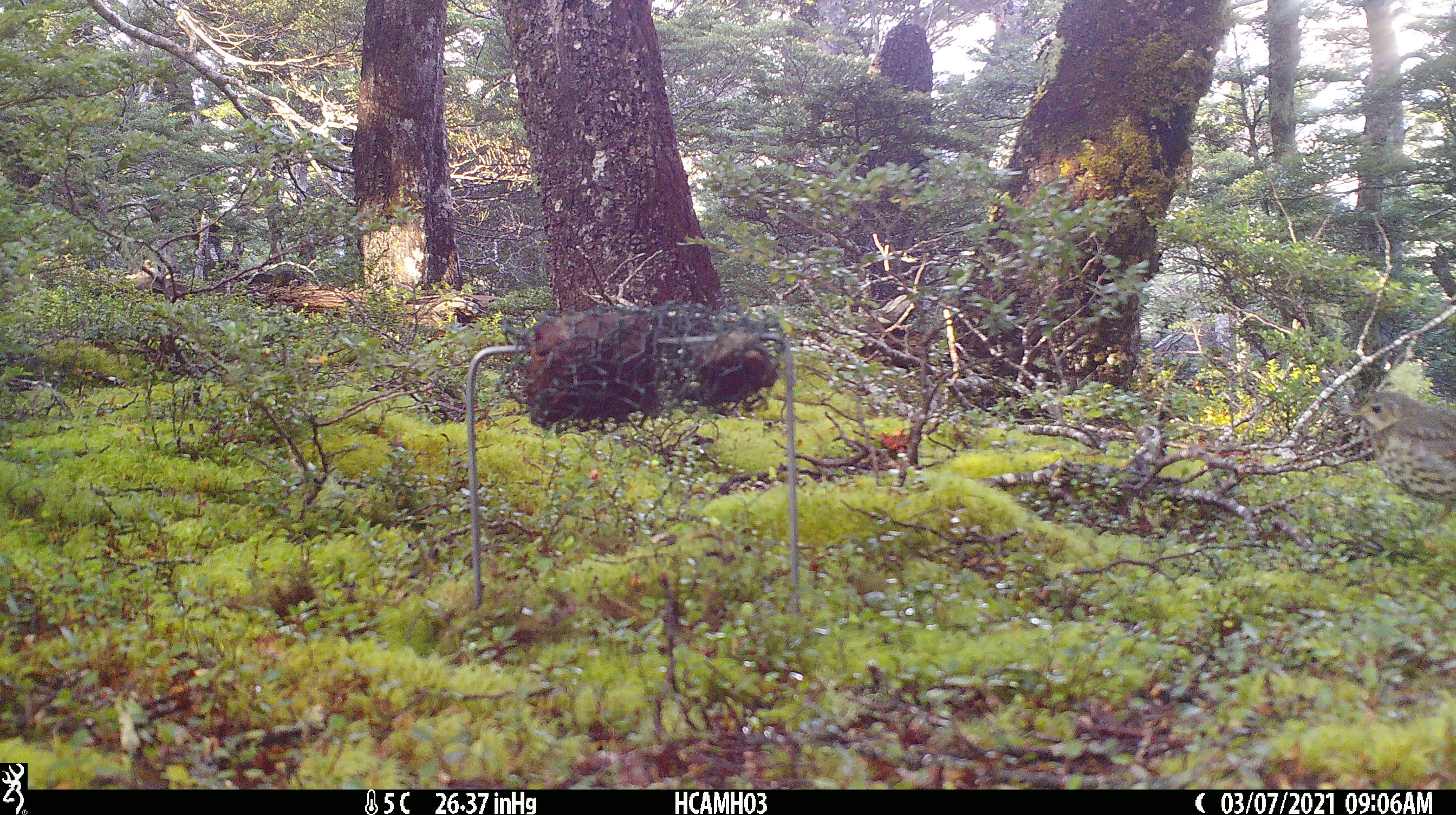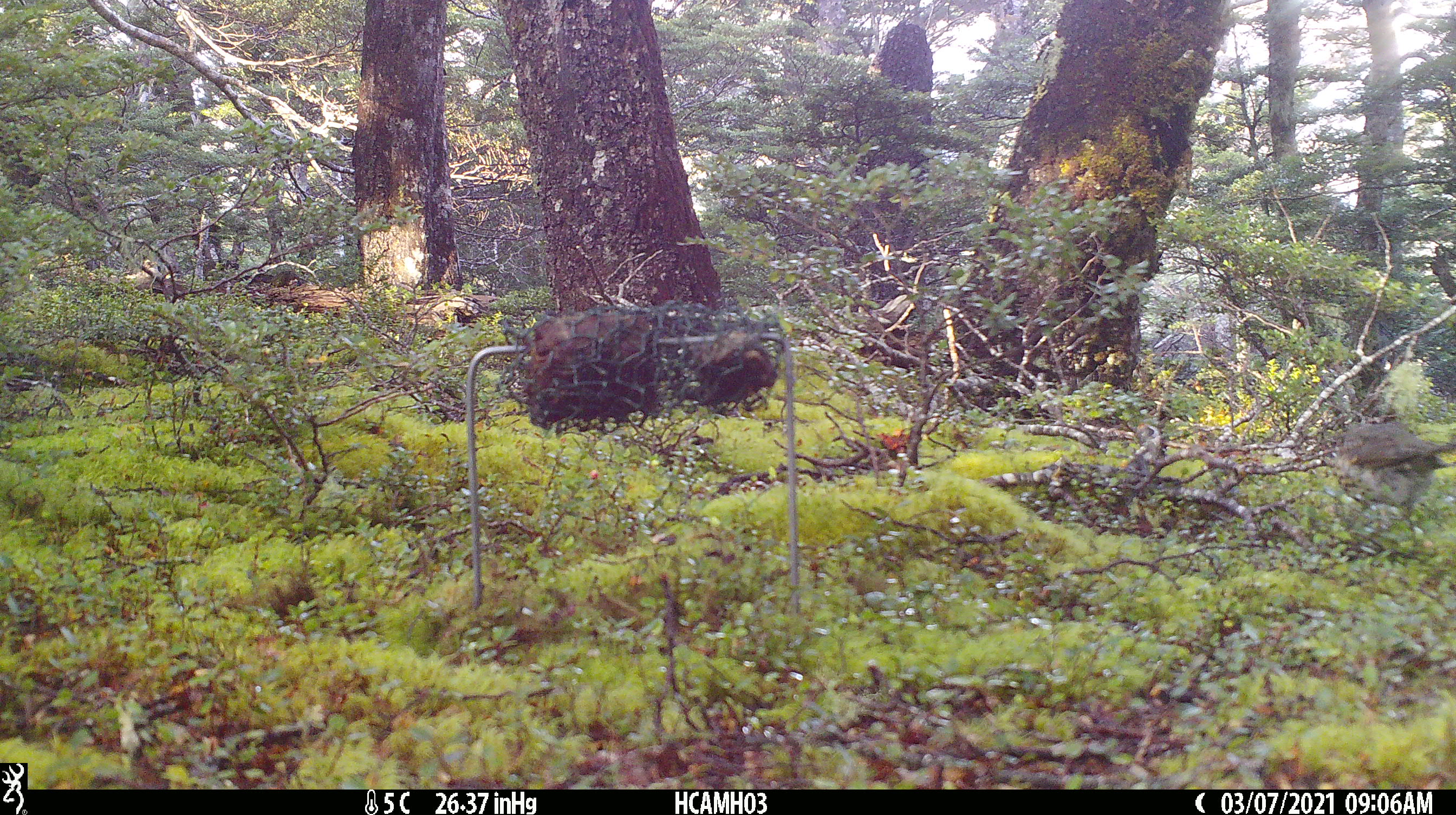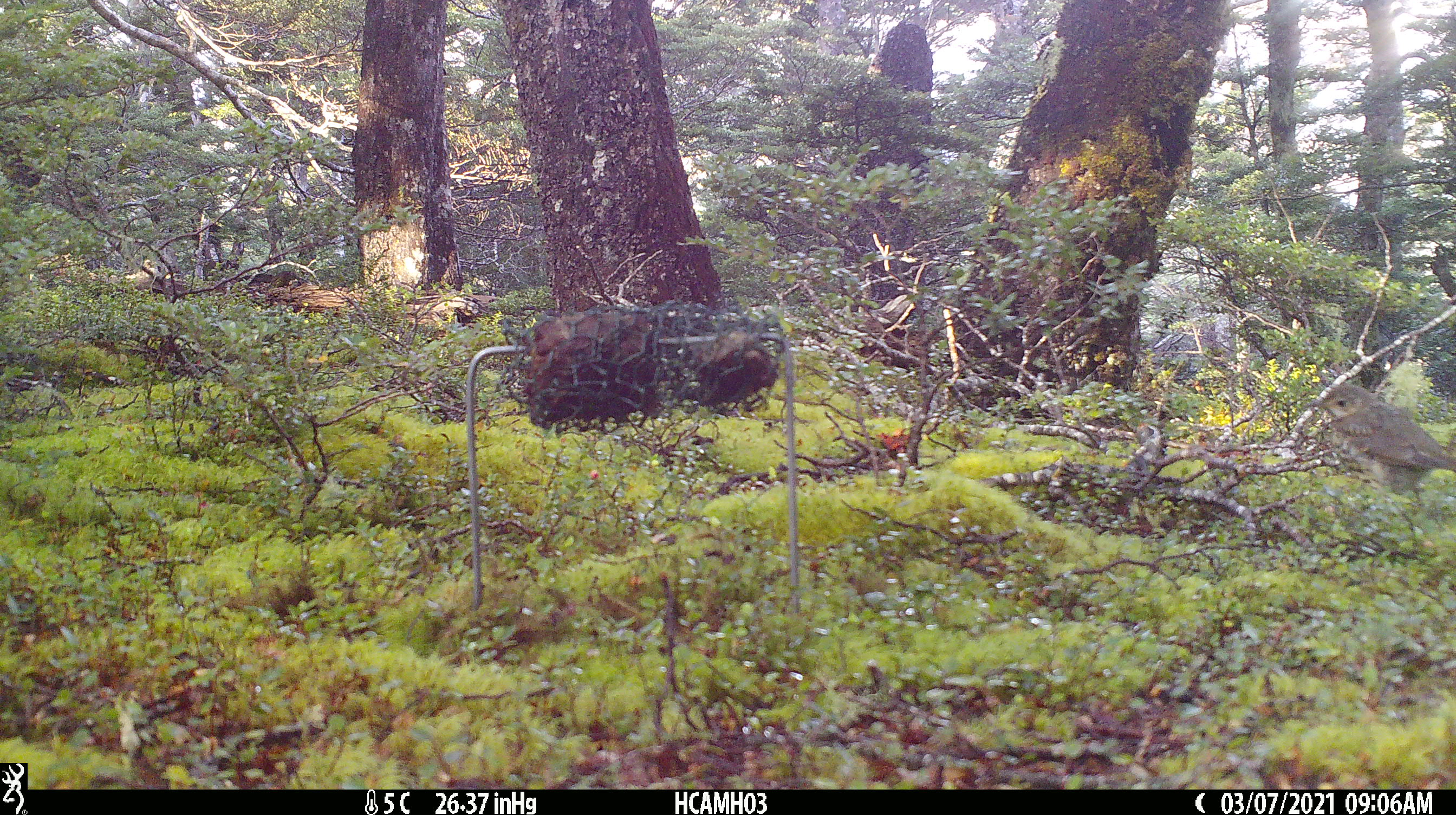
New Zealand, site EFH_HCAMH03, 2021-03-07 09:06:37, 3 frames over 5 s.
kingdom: Animalia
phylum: Chordata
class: Aves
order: Passeriformes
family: Turdidae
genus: Turdus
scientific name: Turdus philomelos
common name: song thrush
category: thrush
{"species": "thrush (song thrush) (Turdus philomelos)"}